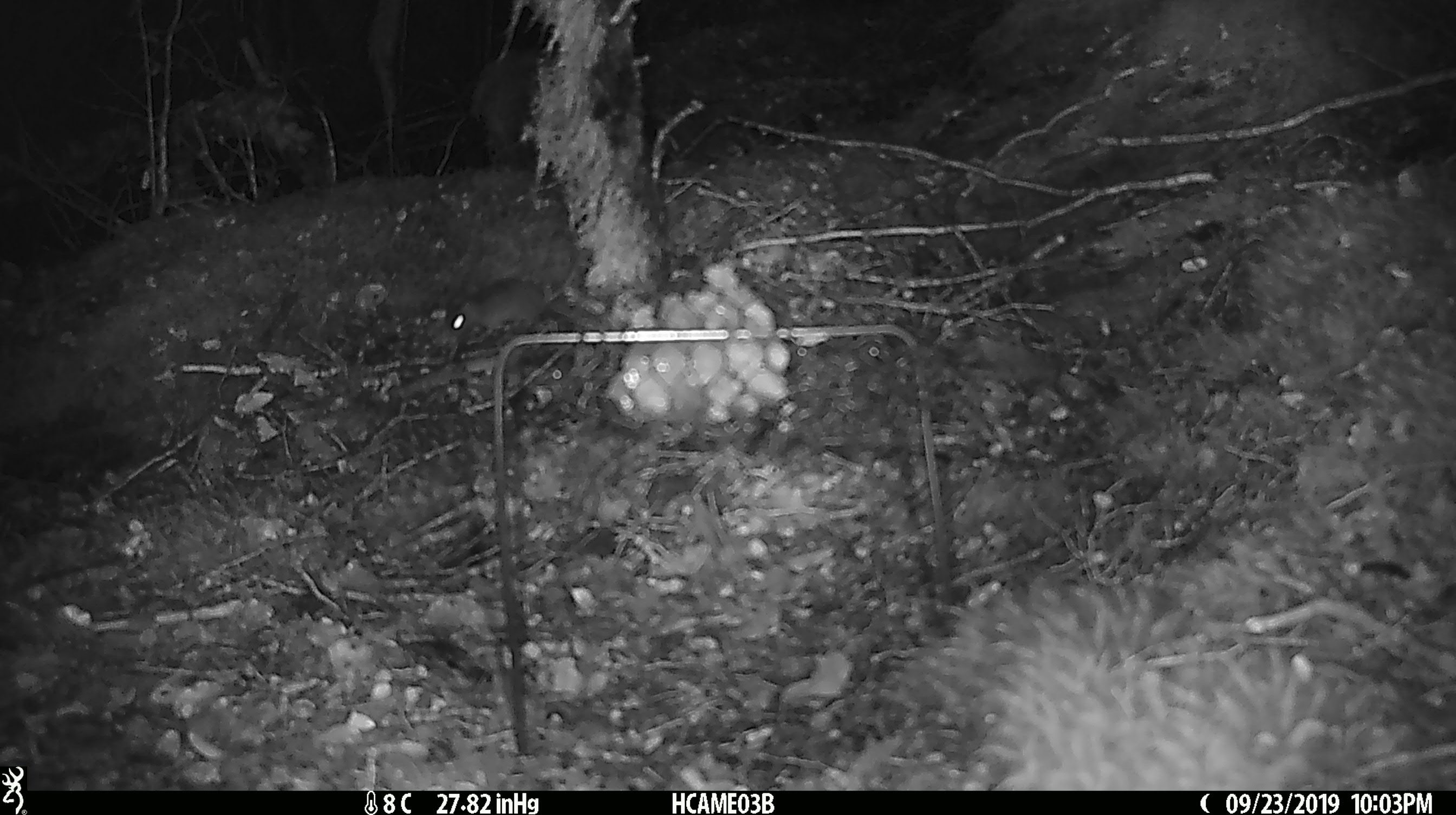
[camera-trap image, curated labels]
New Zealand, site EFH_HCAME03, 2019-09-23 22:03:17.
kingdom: Animalia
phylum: Chordata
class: Mammalia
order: Rodentia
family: Muridae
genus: Mus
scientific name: Mus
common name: mouse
Mouse (Mus).